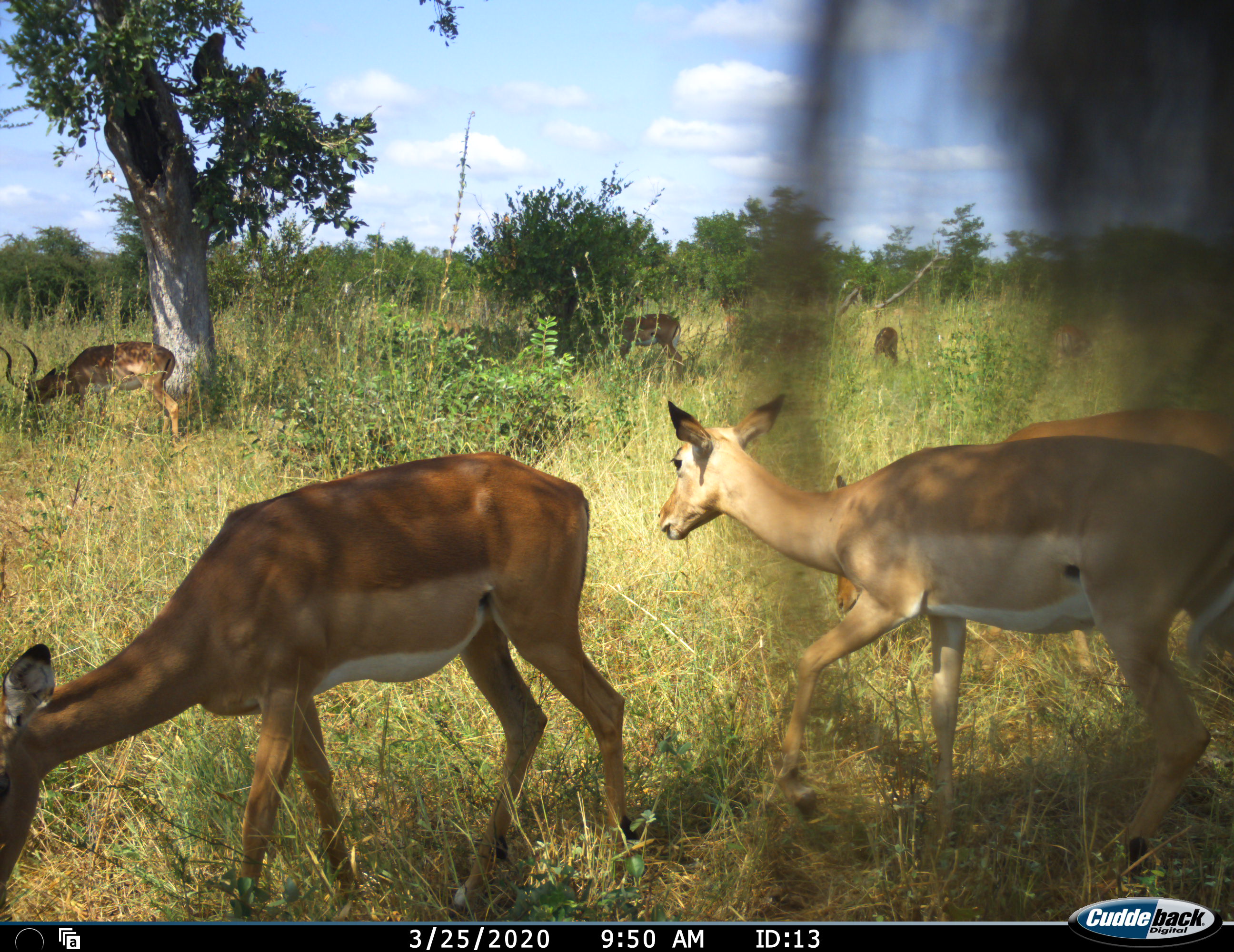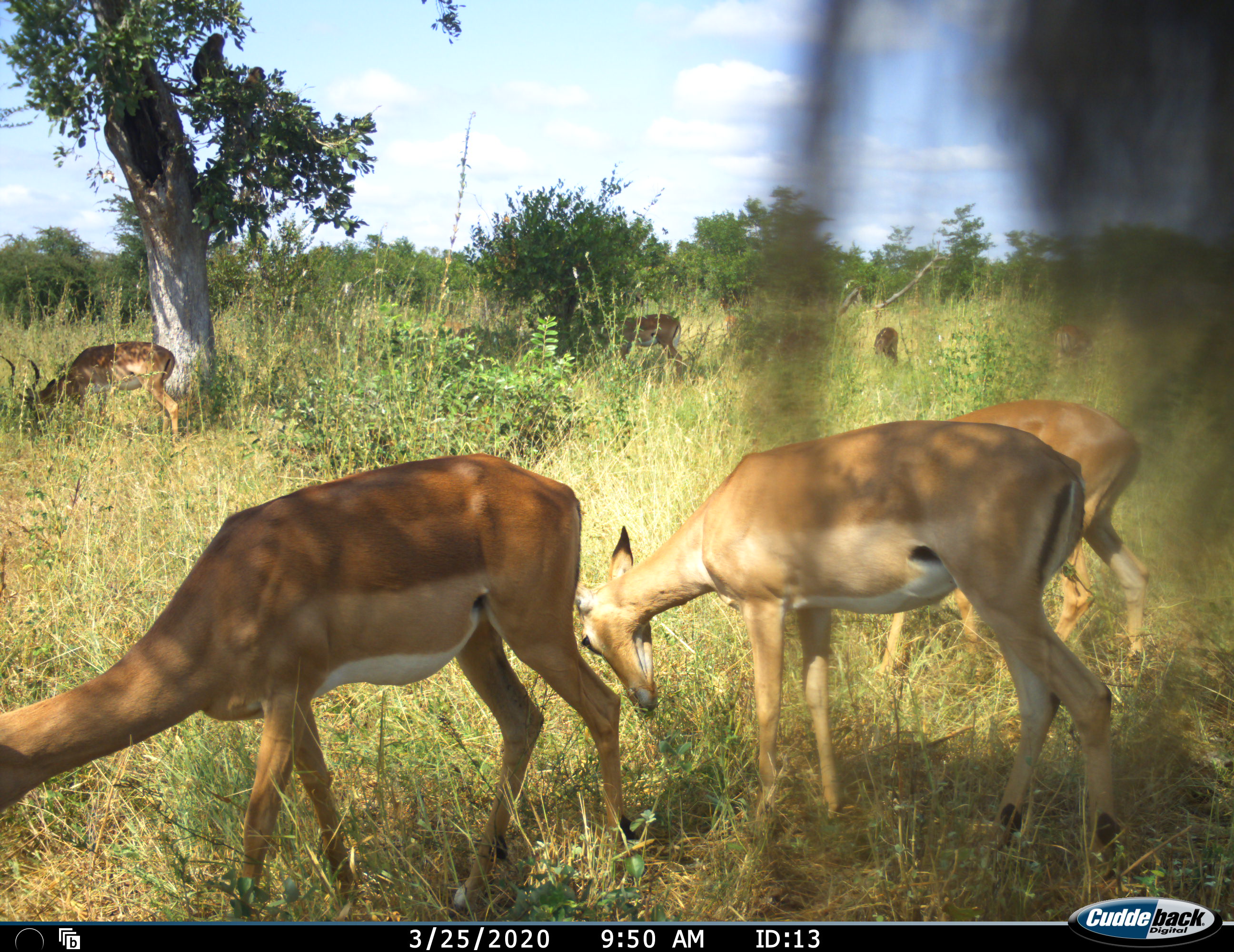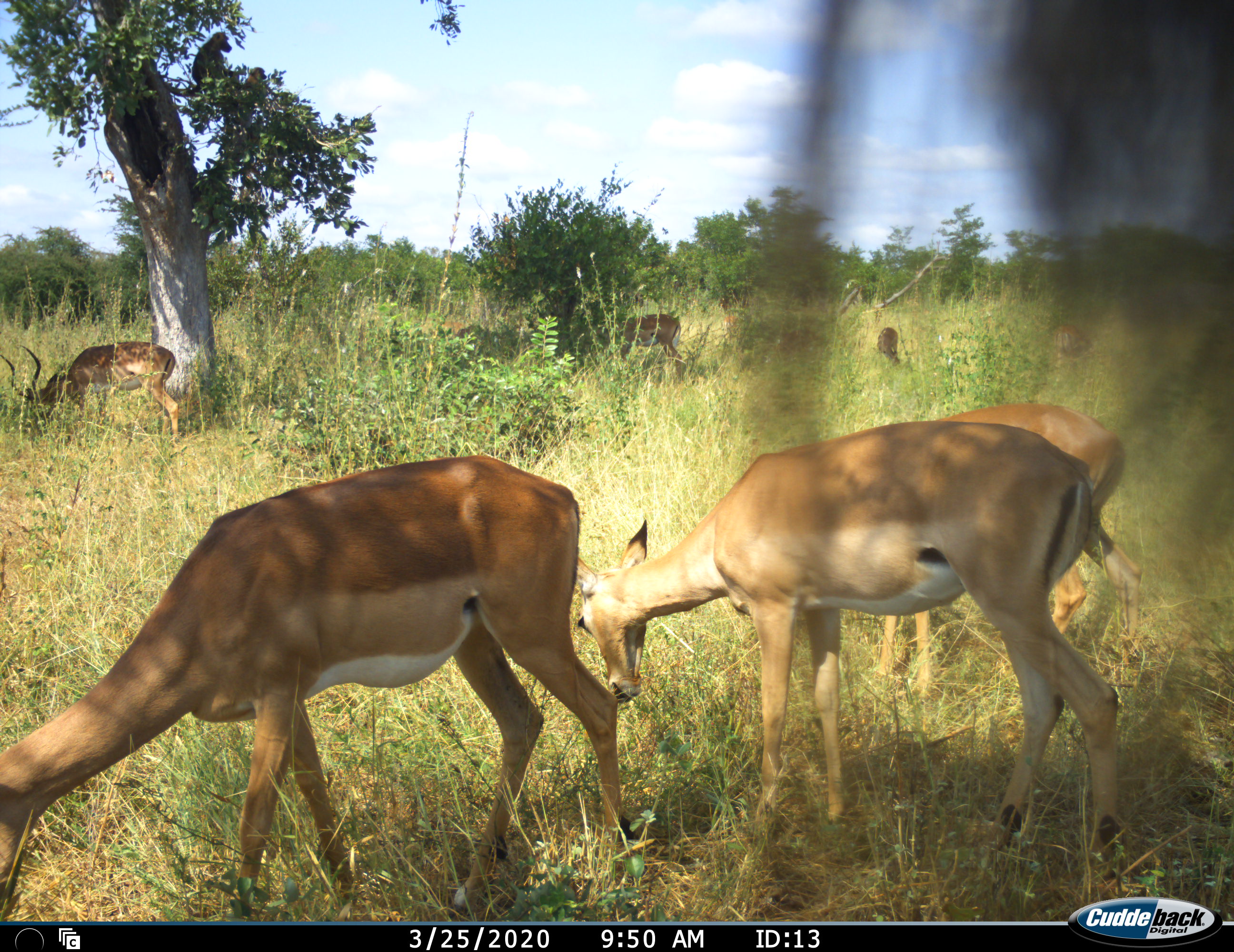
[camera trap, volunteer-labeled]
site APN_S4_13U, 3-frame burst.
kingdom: Animalia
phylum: Chordata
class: Mammalia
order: Artiodactyla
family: Bovidae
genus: Aepyceros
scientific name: Aepyceros melampus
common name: impala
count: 7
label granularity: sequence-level